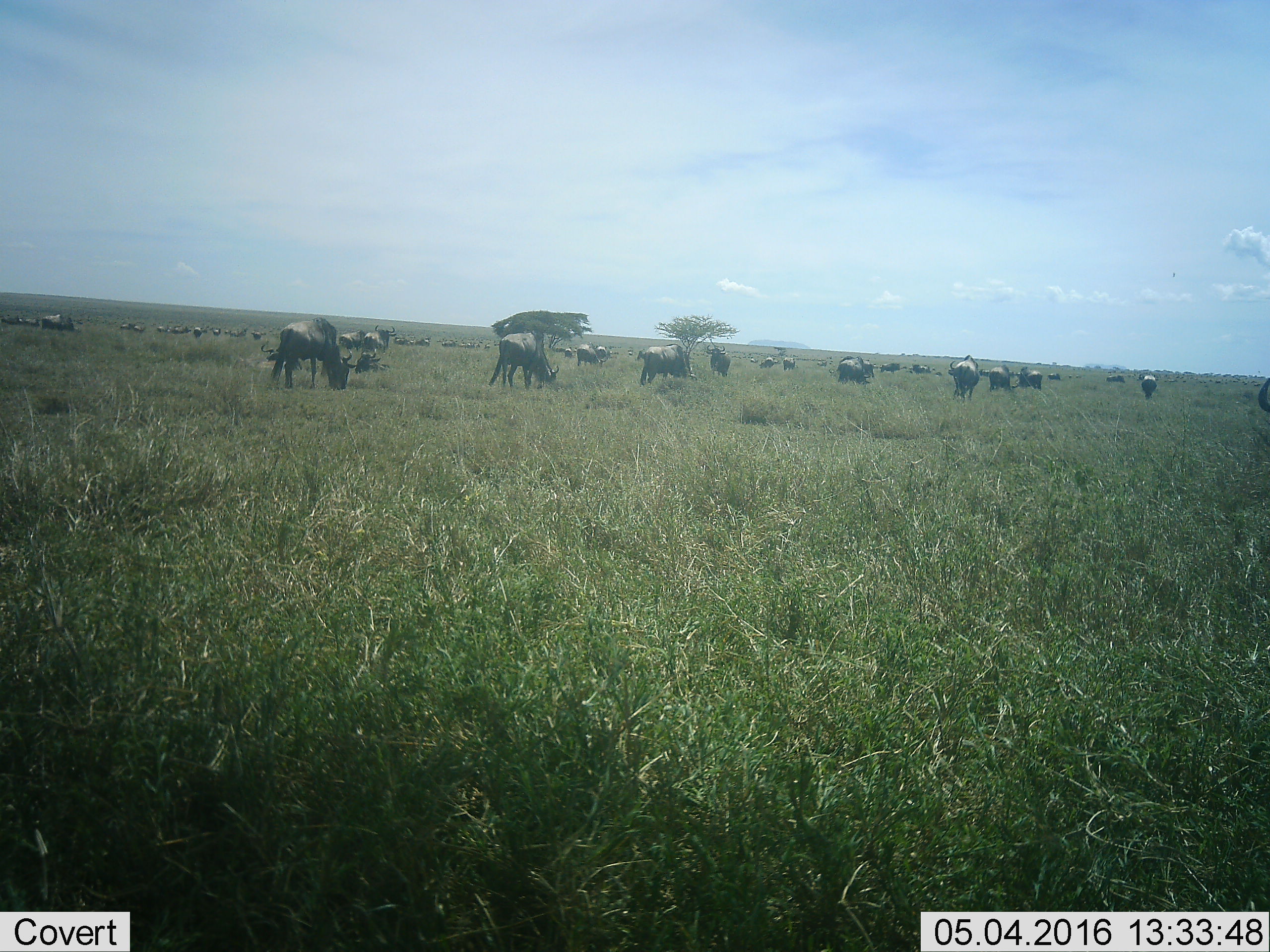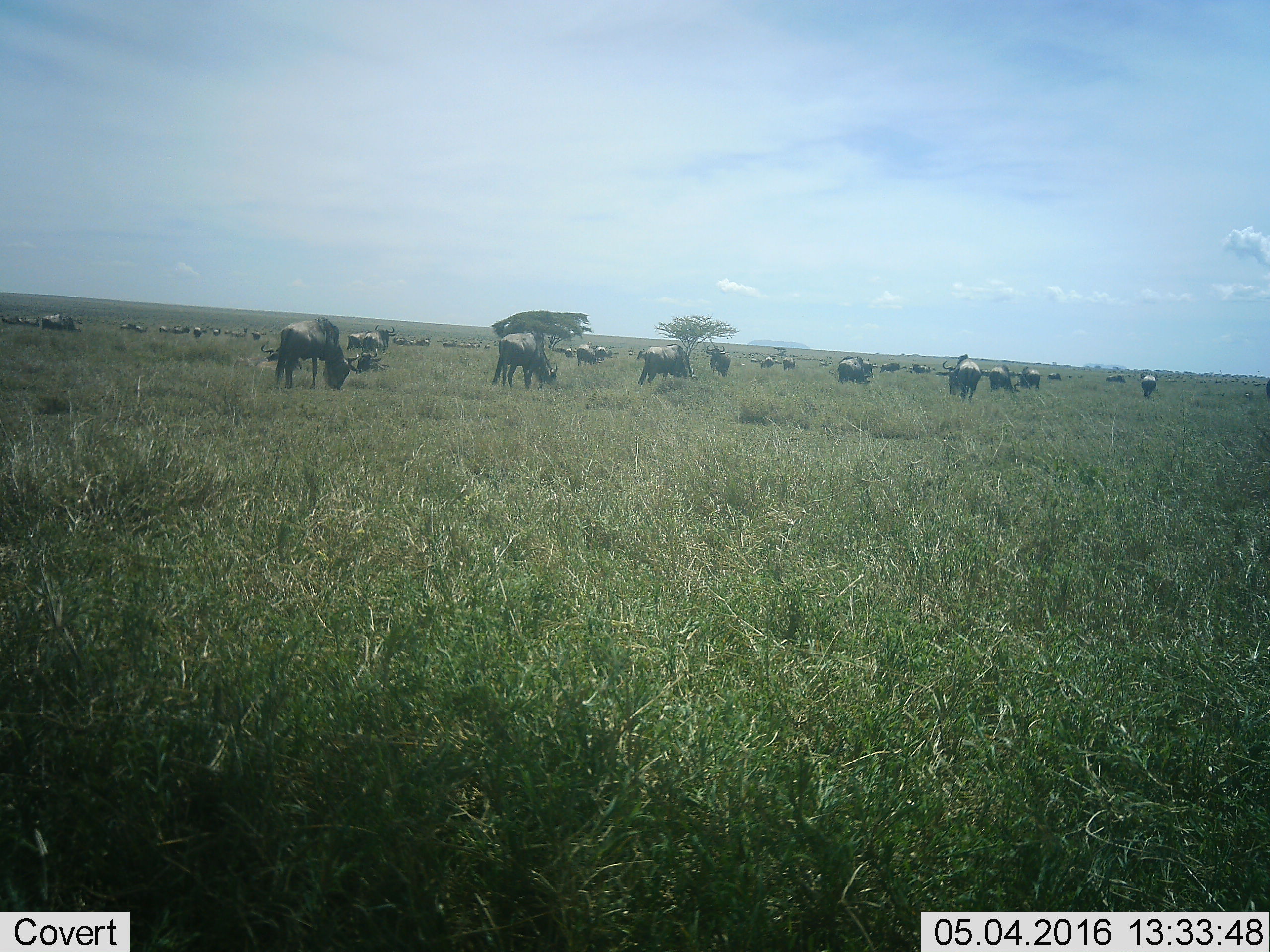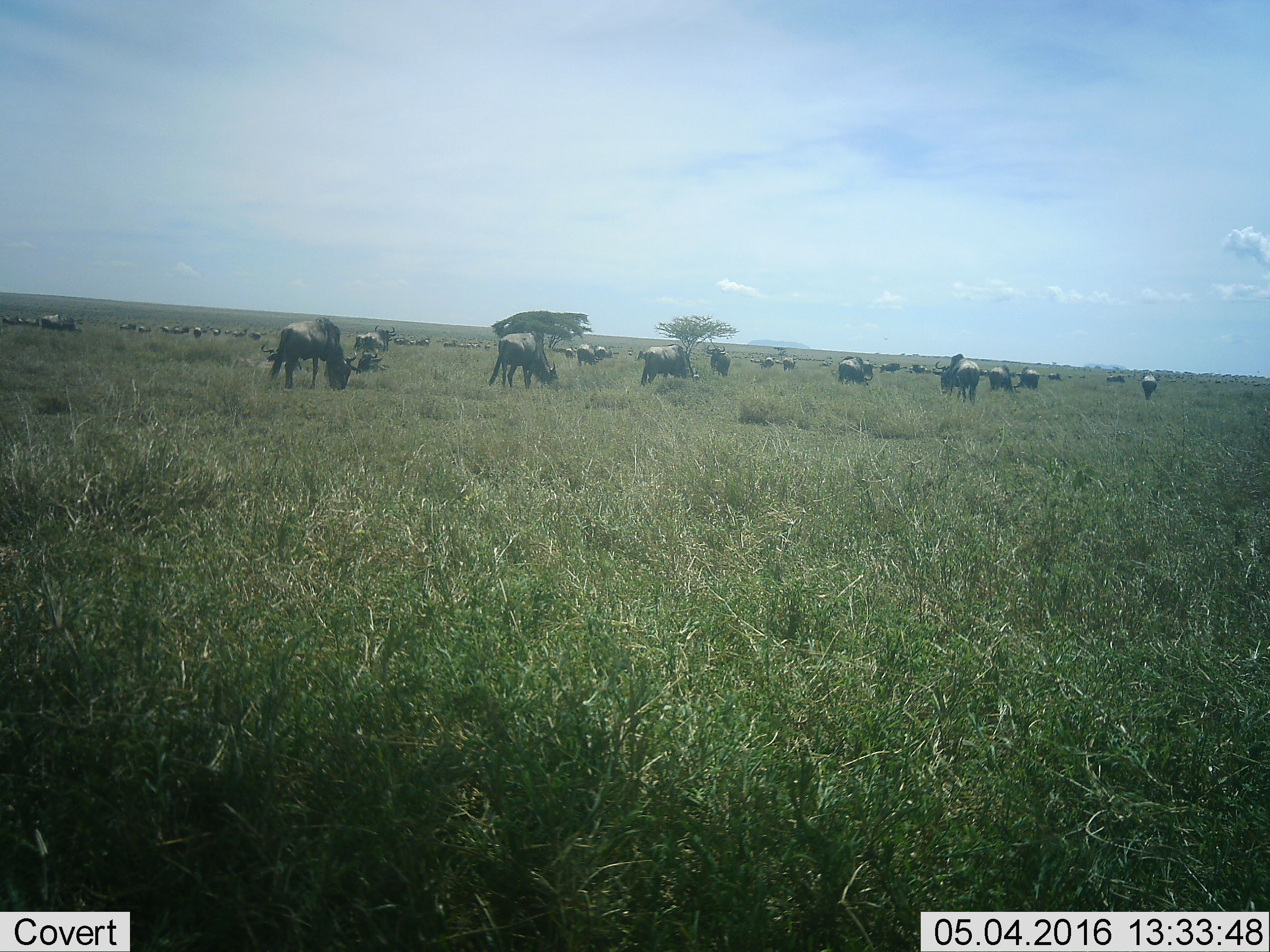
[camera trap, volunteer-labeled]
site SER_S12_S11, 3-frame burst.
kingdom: Animalia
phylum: Chordata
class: Mammalia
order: Artiodactyla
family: Bovidae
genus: Connochaetes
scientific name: Connochaetes taurinus taurinus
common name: blue wildebeest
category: wildebeestblue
Wildebeestblue (blue wildebeest) (Connochaetes taurinus taurinus), count 11-50. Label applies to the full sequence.